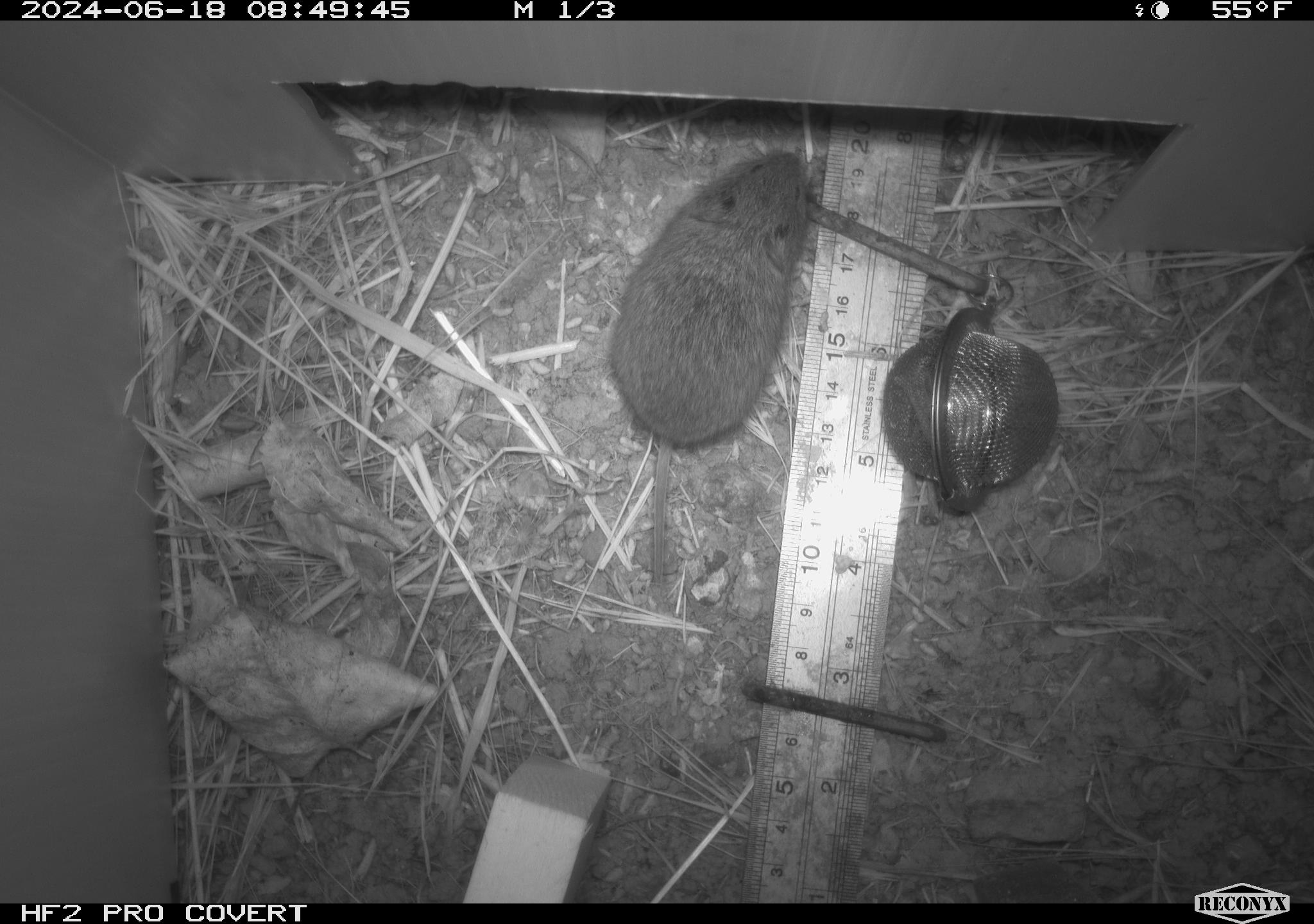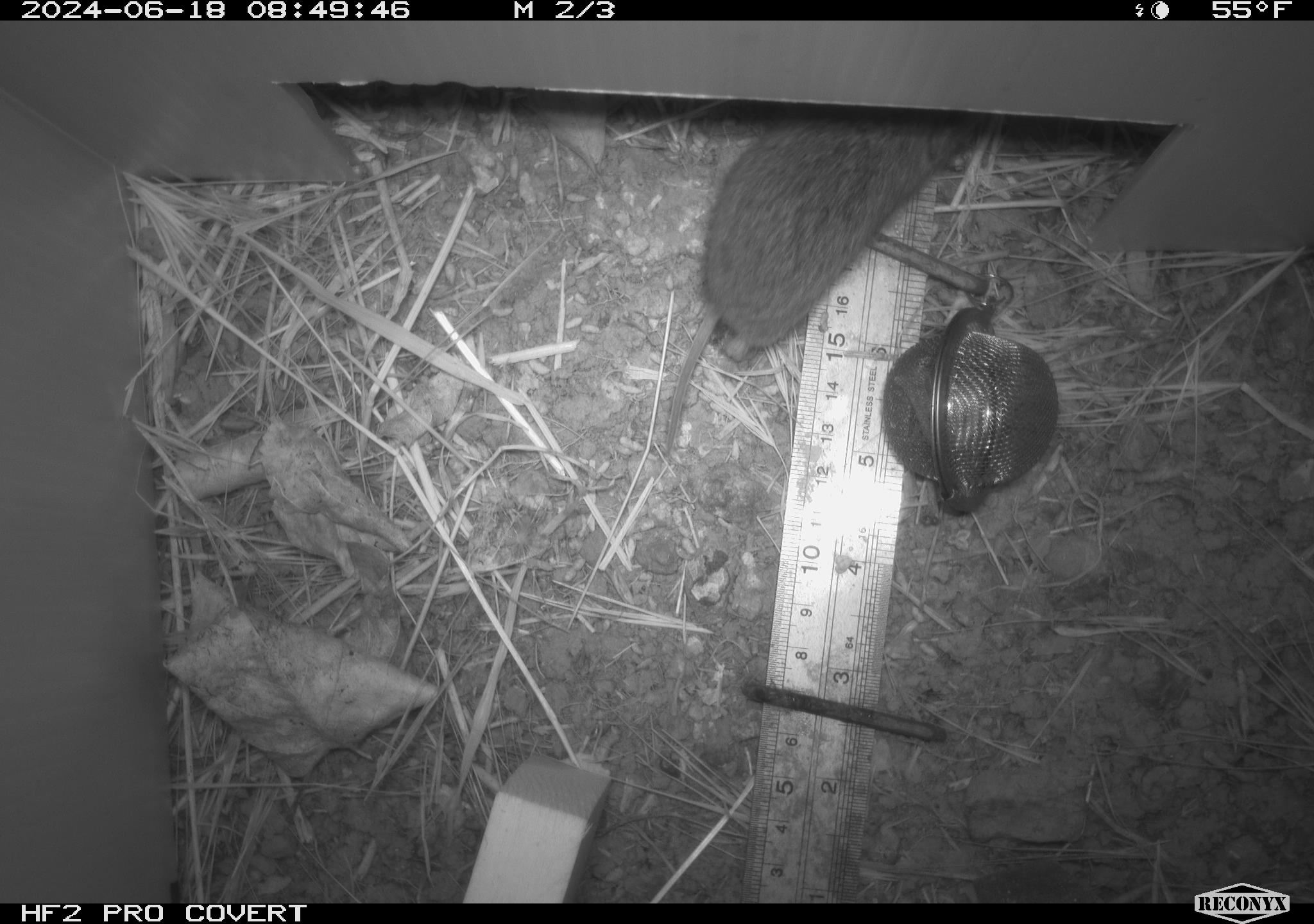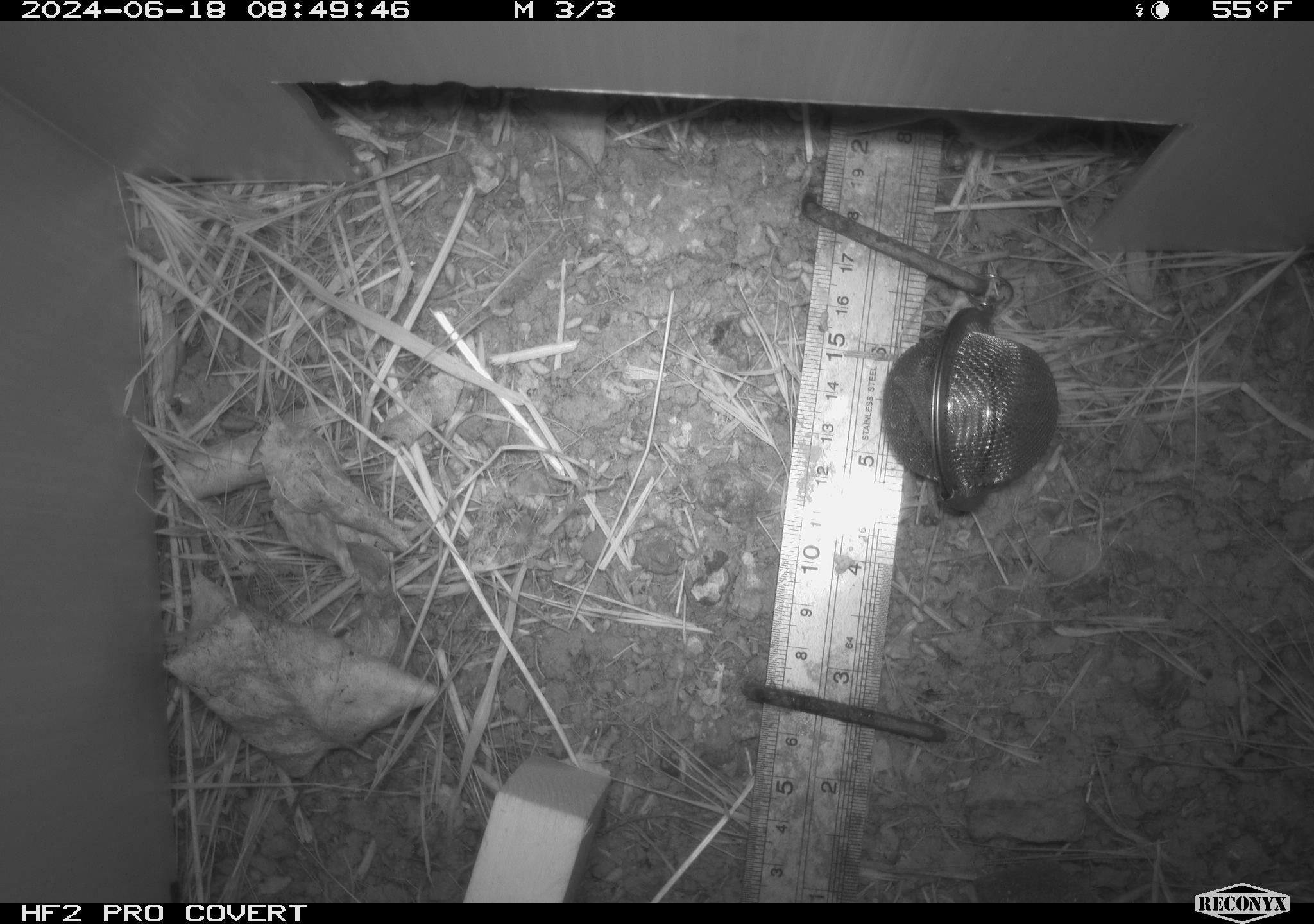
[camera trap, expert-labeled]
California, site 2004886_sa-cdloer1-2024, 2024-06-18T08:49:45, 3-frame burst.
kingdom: Animalia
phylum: Chordata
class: Mammalia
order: Rodentia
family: Cricetidae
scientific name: Arvicolinae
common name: voles, lemmings, and muskrats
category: arvicolinae subfamily